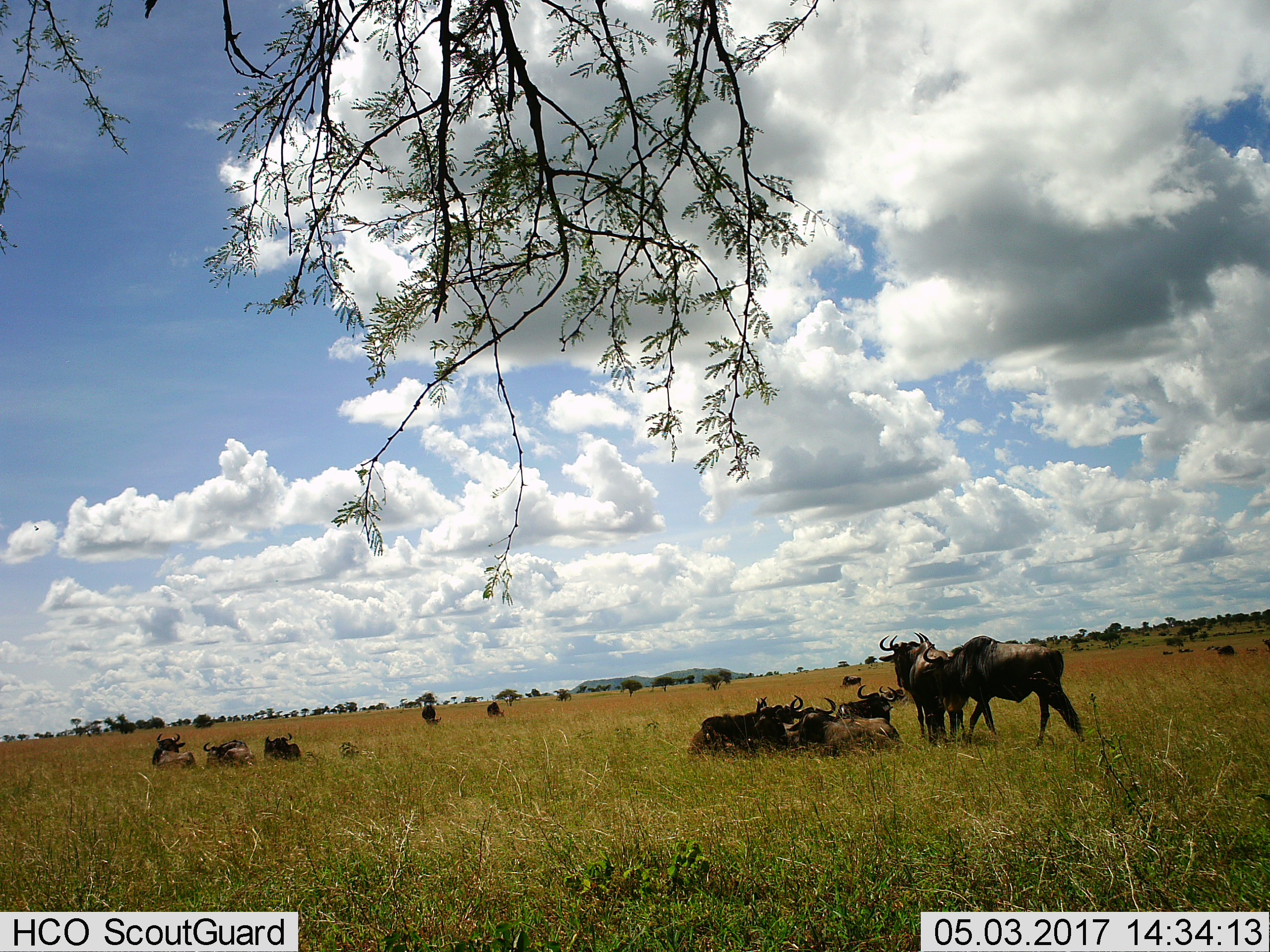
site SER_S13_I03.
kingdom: Animalia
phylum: Chordata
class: Mammalia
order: Artiodactyla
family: Bovidae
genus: Connochaetes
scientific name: Connochaetes taurinus taurinus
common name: blue wildebeest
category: wildebeestblue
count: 11-50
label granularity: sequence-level